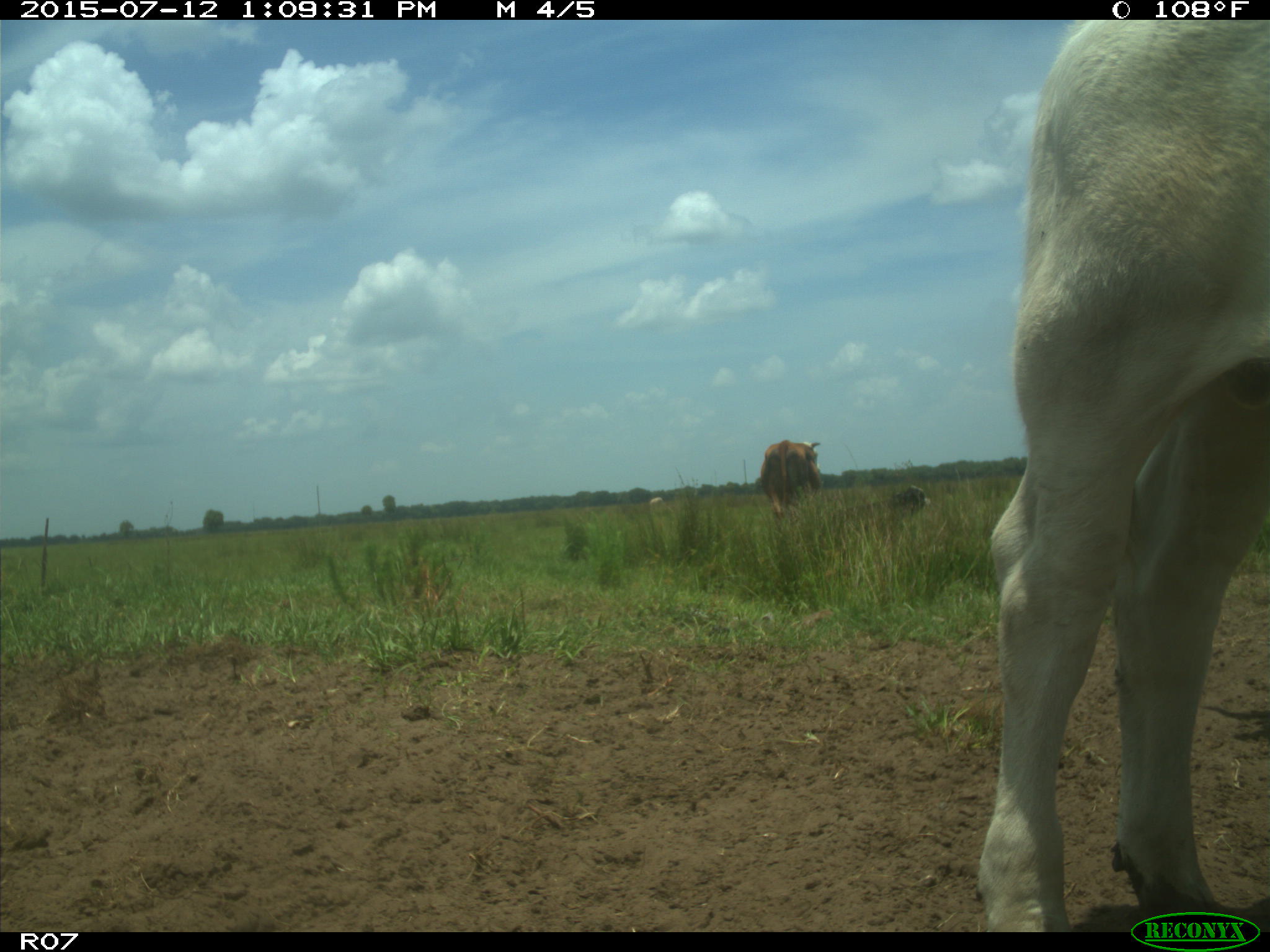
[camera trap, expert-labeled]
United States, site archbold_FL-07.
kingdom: Animalia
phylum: Chordata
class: Mammalia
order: Artiodactyla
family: Bovidae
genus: Bos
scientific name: Bos taurus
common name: domestic cow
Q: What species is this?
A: Bos taurus (domestic cow).